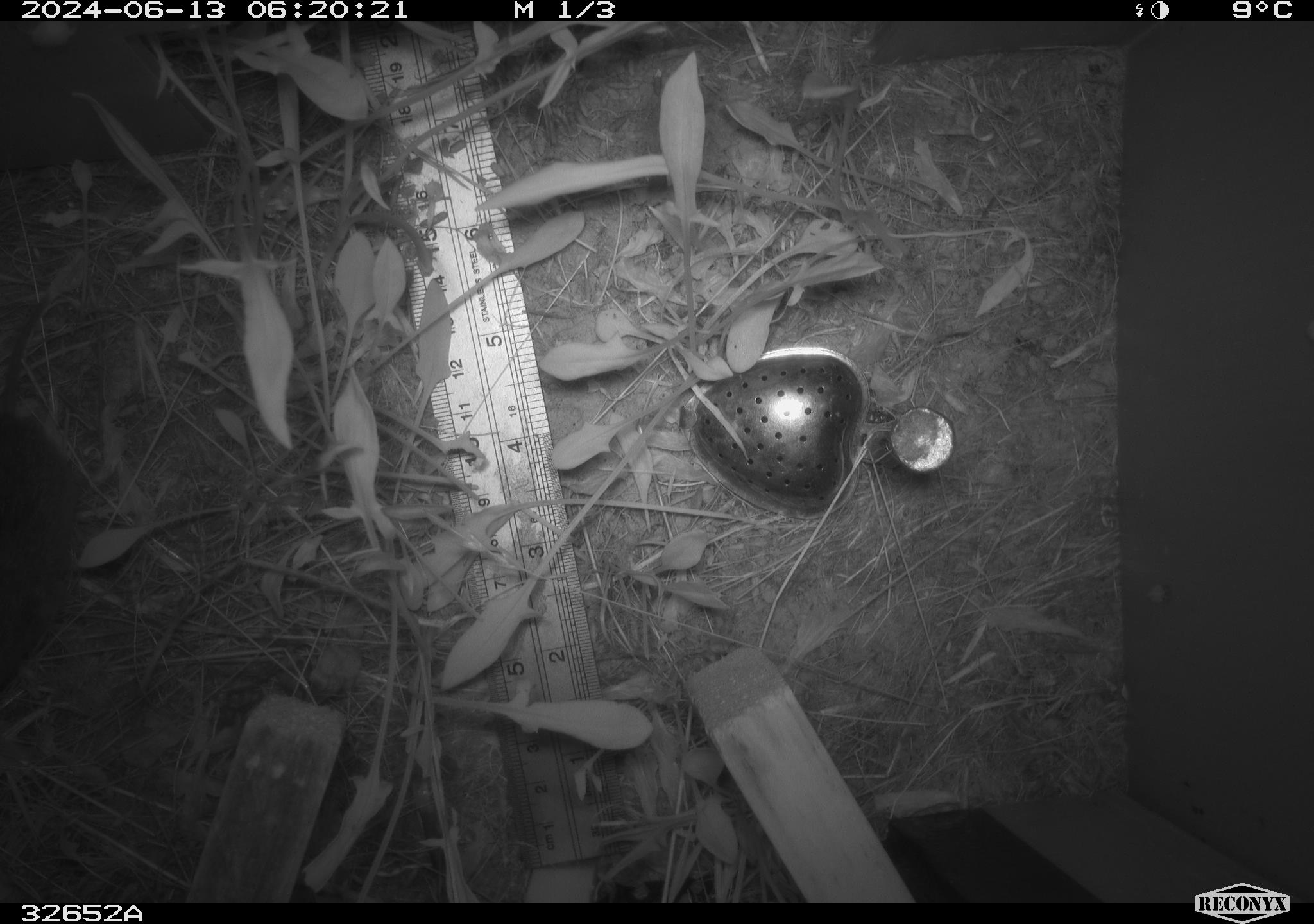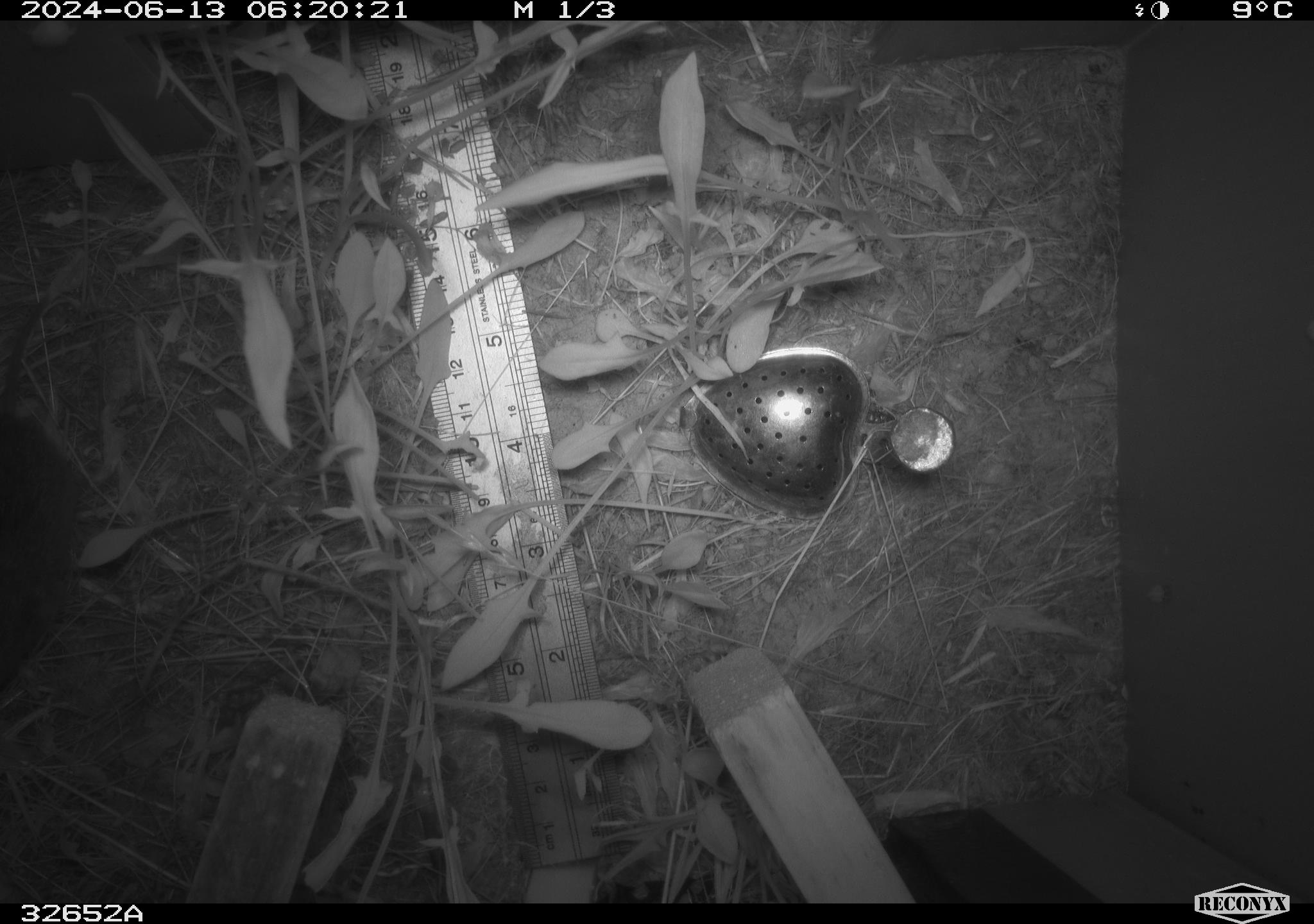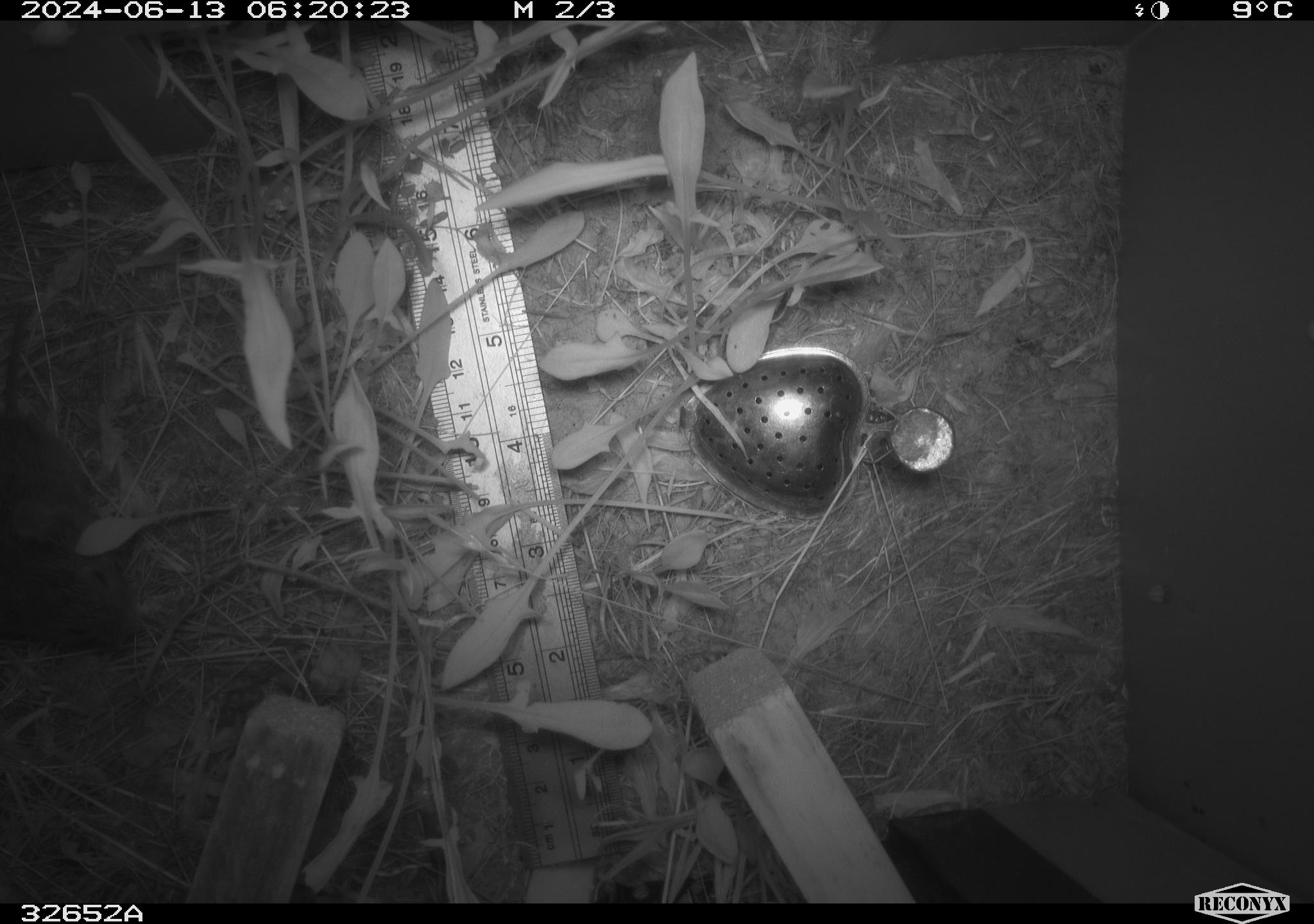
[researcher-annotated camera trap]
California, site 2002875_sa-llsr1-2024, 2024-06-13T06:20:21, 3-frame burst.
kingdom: Animalia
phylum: Chordata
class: Mammalia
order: Rodentia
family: Cricetidae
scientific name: Arvicolinae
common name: voles, lemmings, and muskrats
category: arvicolinae subfamily